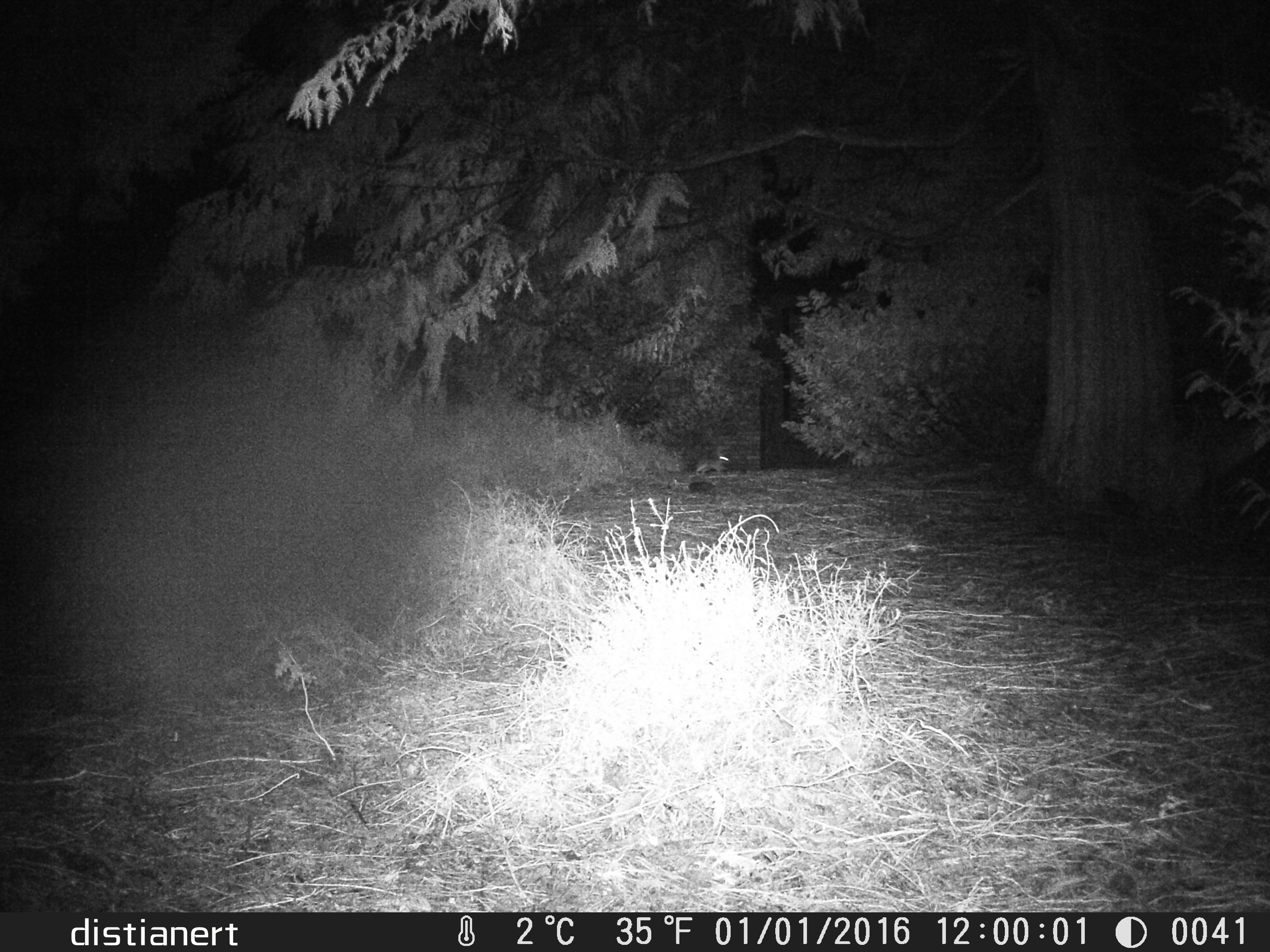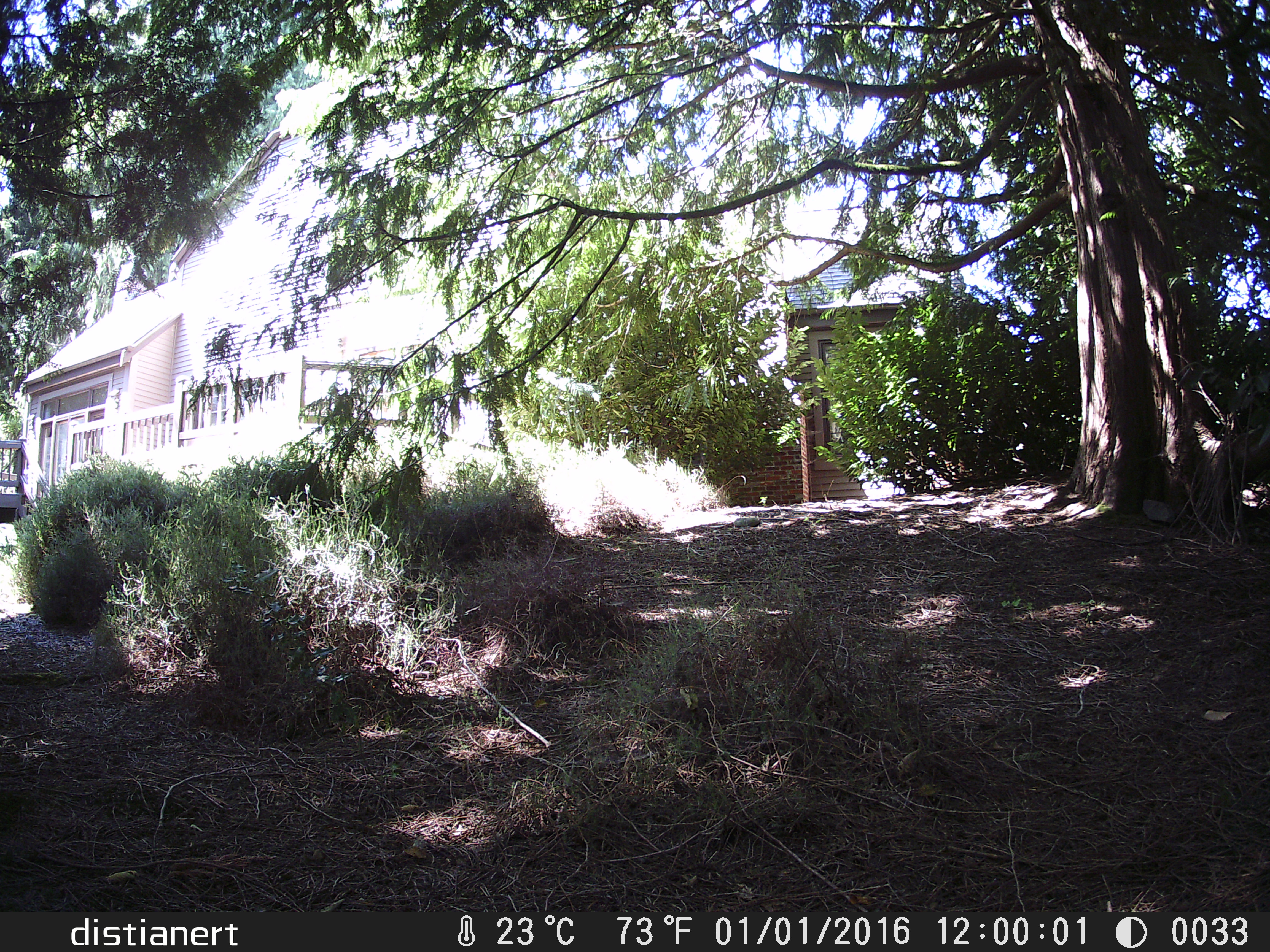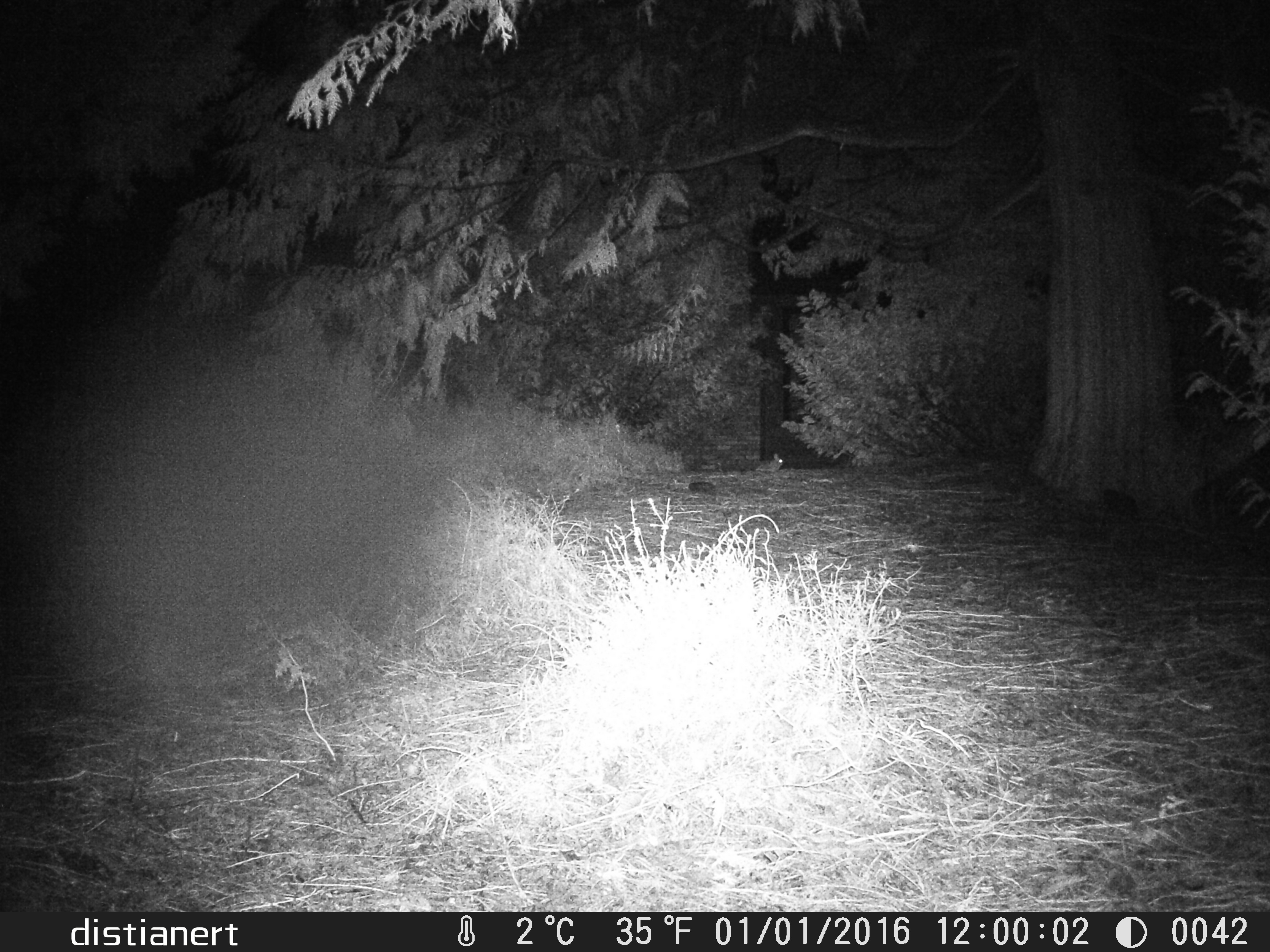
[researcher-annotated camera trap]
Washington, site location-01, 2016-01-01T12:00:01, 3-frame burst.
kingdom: Animalia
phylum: Chordata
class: Mammalia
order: Lagomorpha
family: Leporidae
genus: Sylvilagus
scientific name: Sylvilagus floridanus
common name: eastern cottontail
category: rabbit